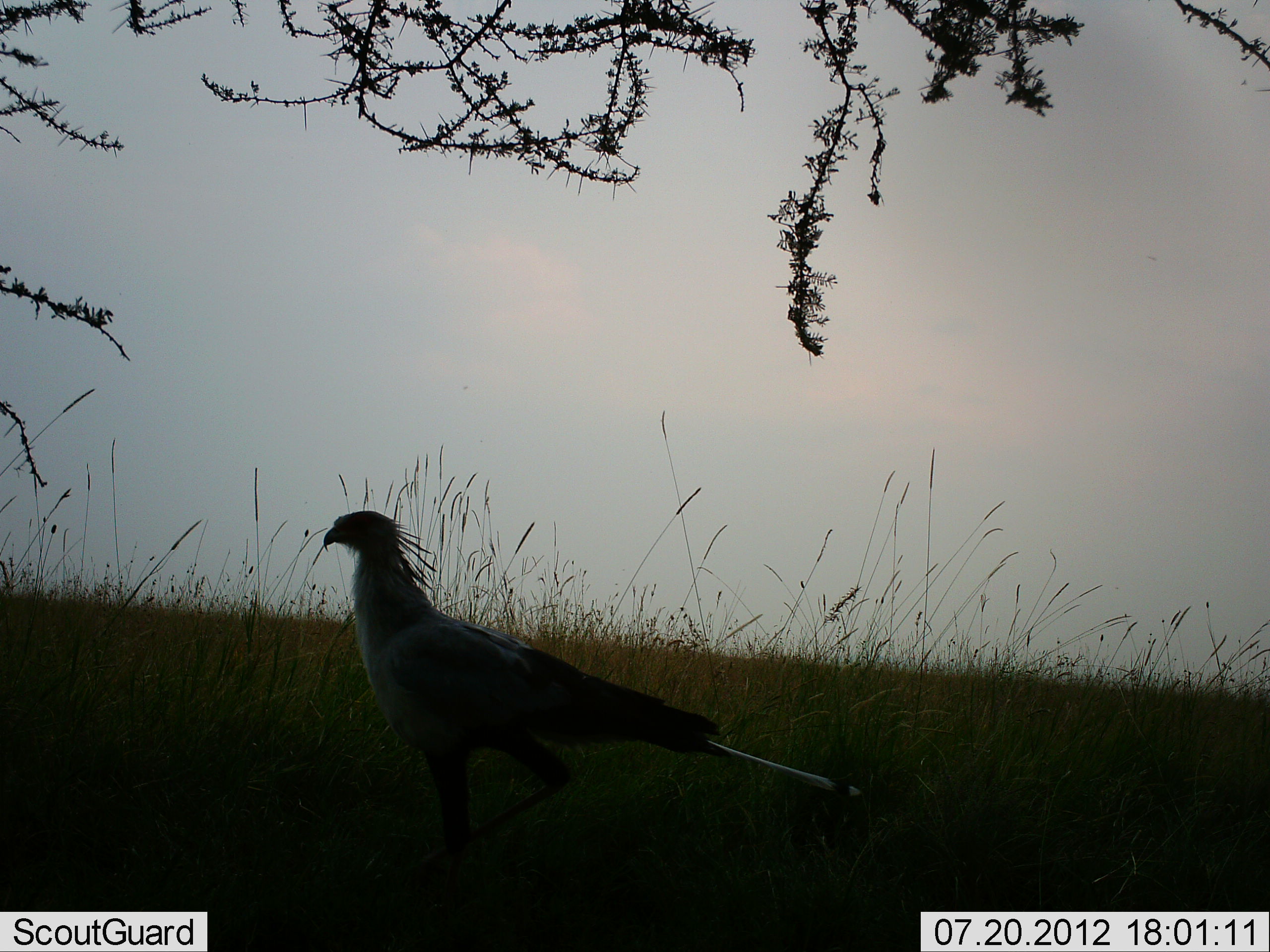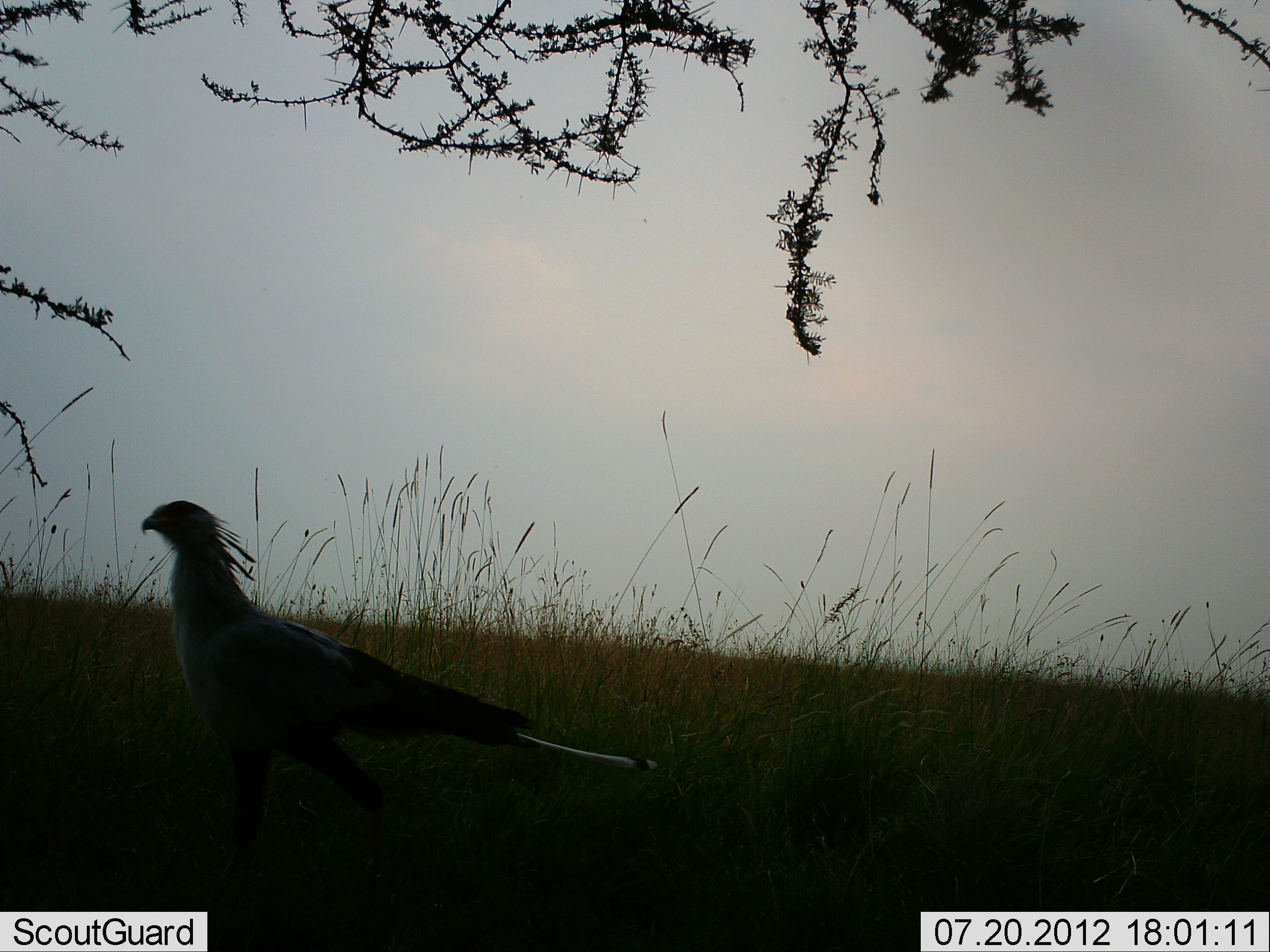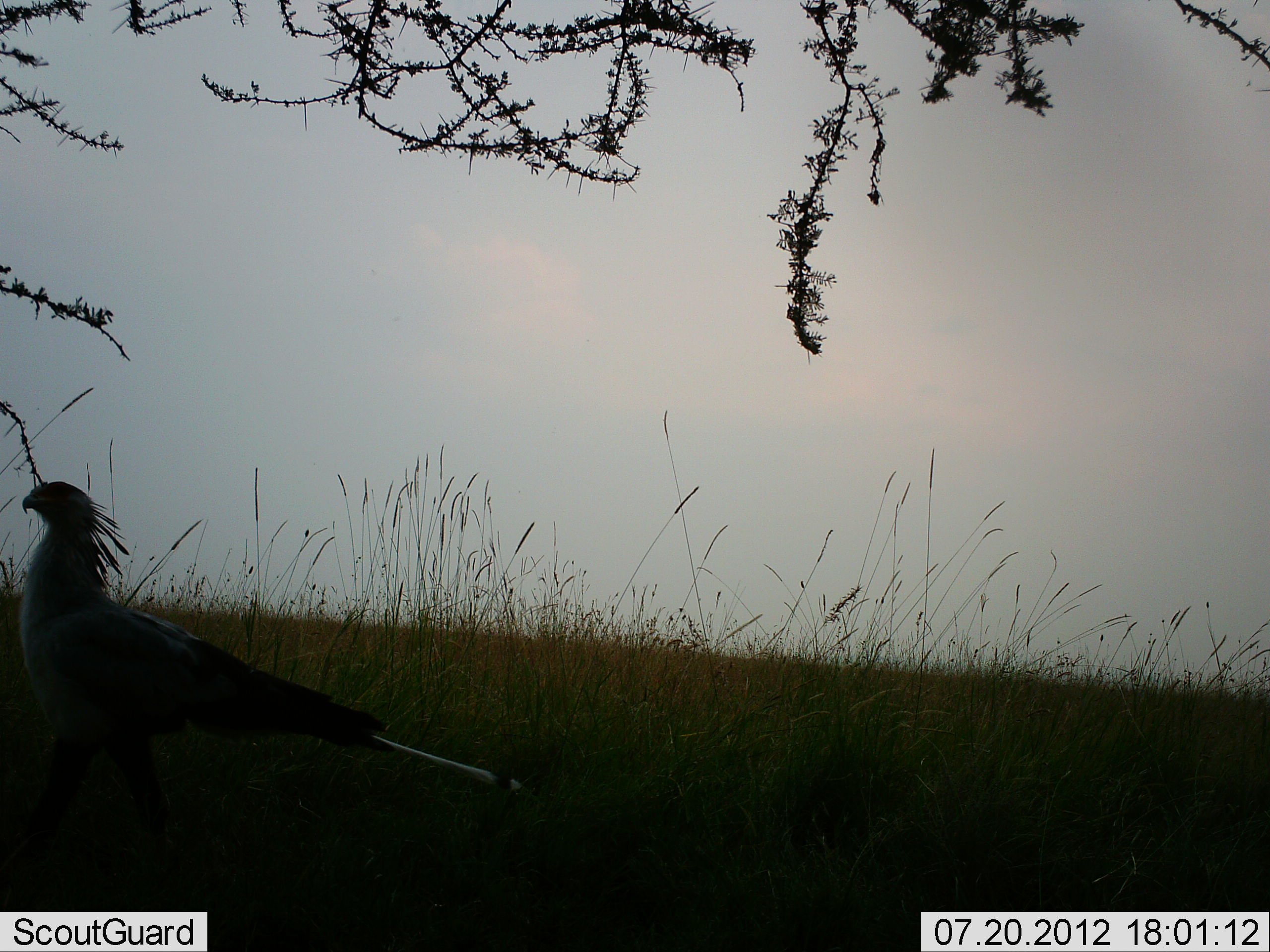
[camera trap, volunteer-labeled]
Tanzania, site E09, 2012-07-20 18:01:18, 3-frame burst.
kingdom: Animalia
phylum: Chordata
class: Aves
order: Accipitriformes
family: Sagittariidae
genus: Sagittarius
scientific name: Sagittarius serpentarius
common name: secretary bird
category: secretarybird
Secretarybird (secretary bird) (Sagittarius serpentarius), count 1. Behavior (volunteer vote fractions): standing 10%, resting 0%, moving 90%, interacting 0%. Young present (vote fraction): 0%. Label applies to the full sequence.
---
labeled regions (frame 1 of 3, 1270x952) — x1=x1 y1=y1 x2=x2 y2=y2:
animal: x1=322 y1=510 x2=863 y2=899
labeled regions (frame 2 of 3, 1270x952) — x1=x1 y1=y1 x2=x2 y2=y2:
animal: x1=140 y1=501 x2=659 y2=908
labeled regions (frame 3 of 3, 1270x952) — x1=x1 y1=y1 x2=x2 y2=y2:
animal: x1=1 y1=481 x2=522 y2=893